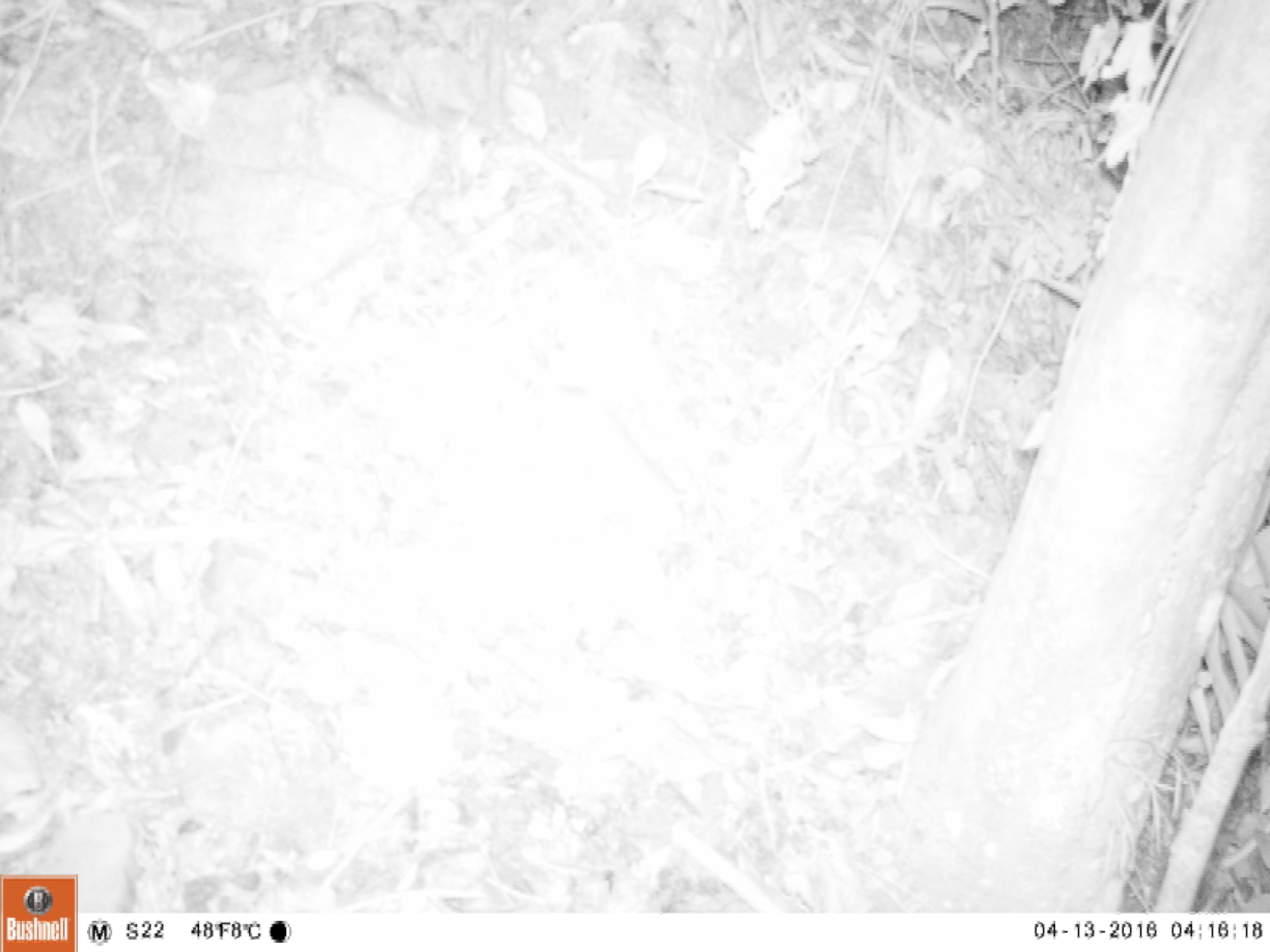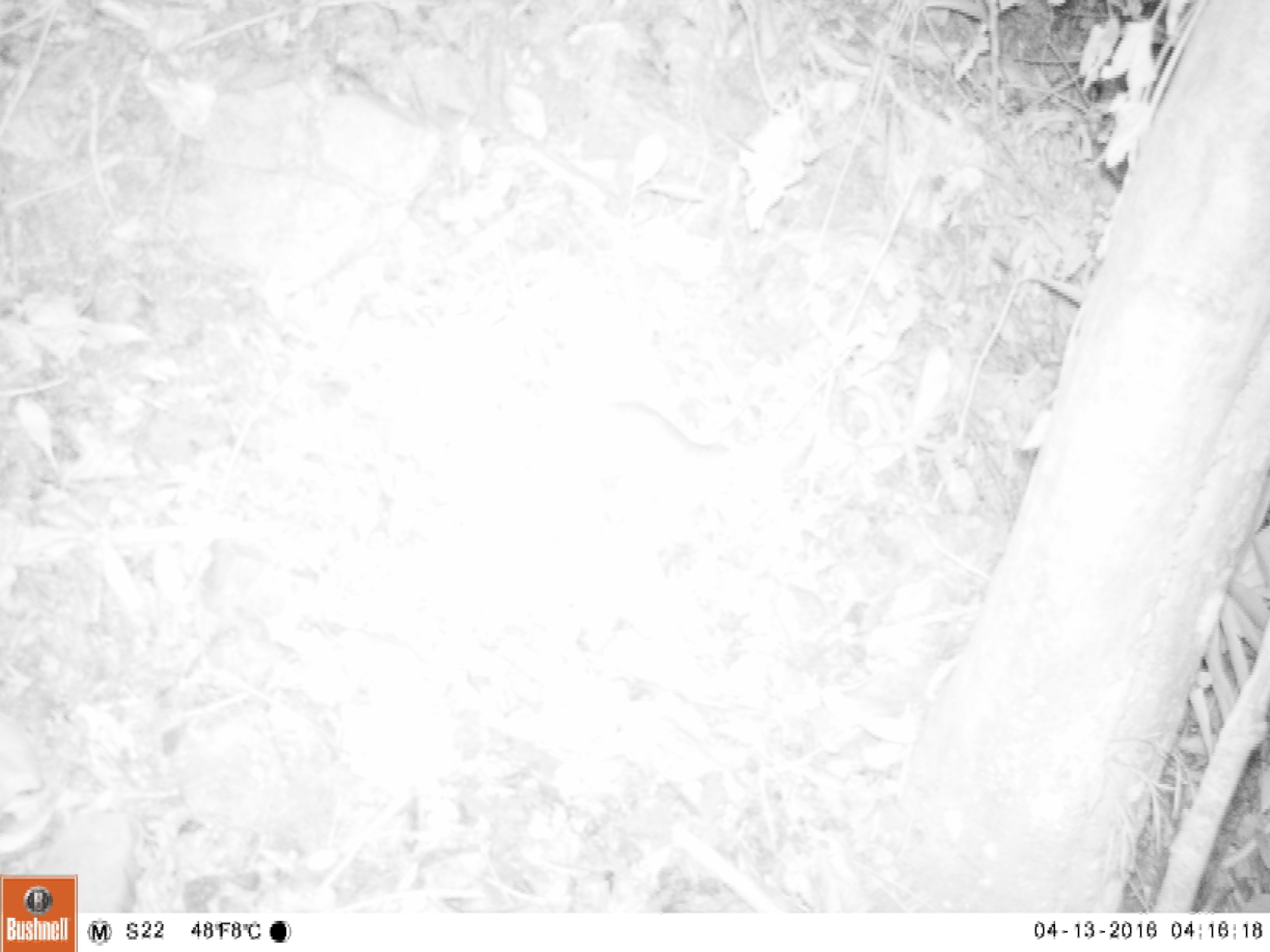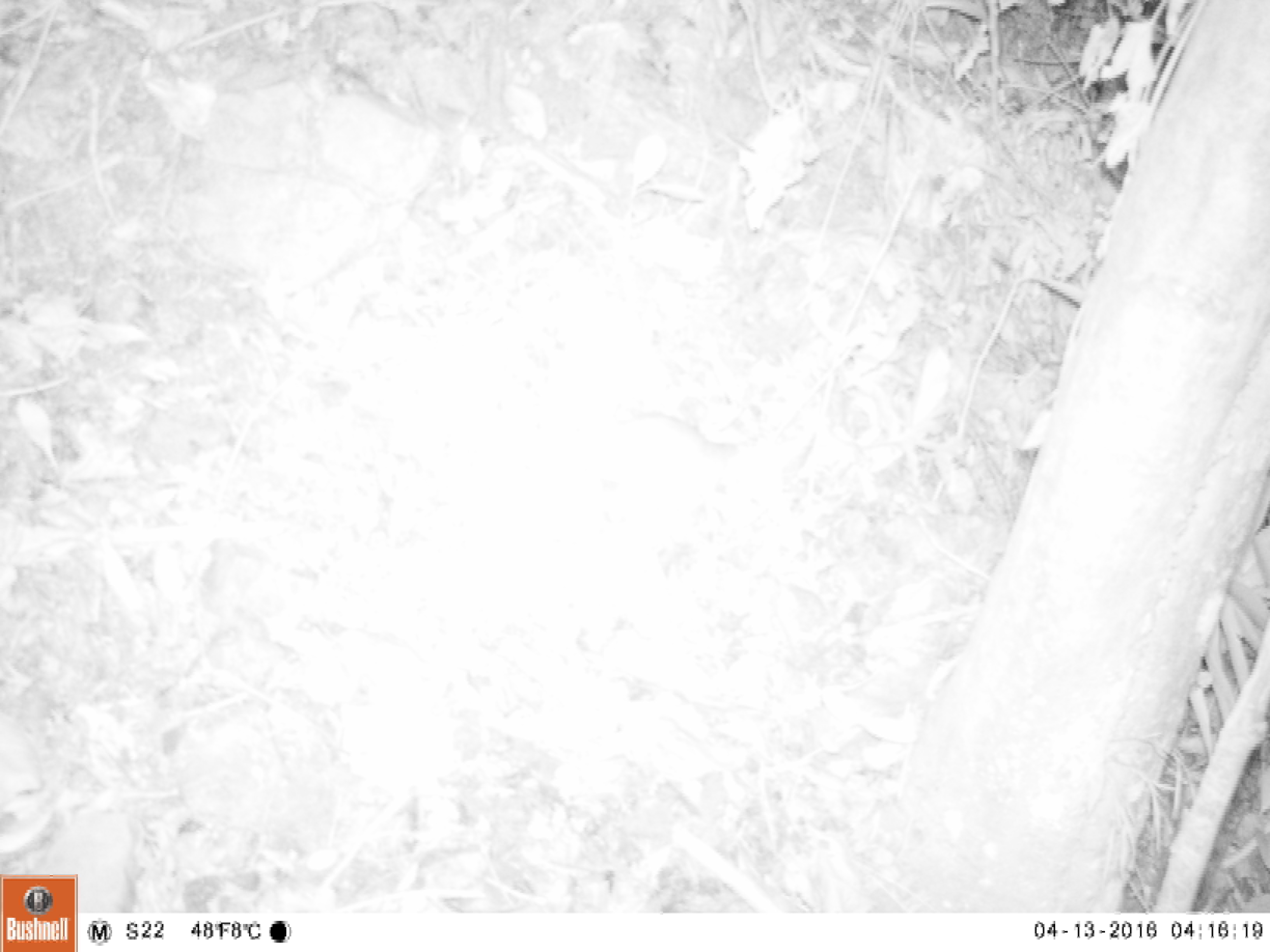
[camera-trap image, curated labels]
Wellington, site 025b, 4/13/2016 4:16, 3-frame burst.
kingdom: Animalia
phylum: Chordata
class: Mammalia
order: Rodentia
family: Muridae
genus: Rattus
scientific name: Rattus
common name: rat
Rat (Rattus).